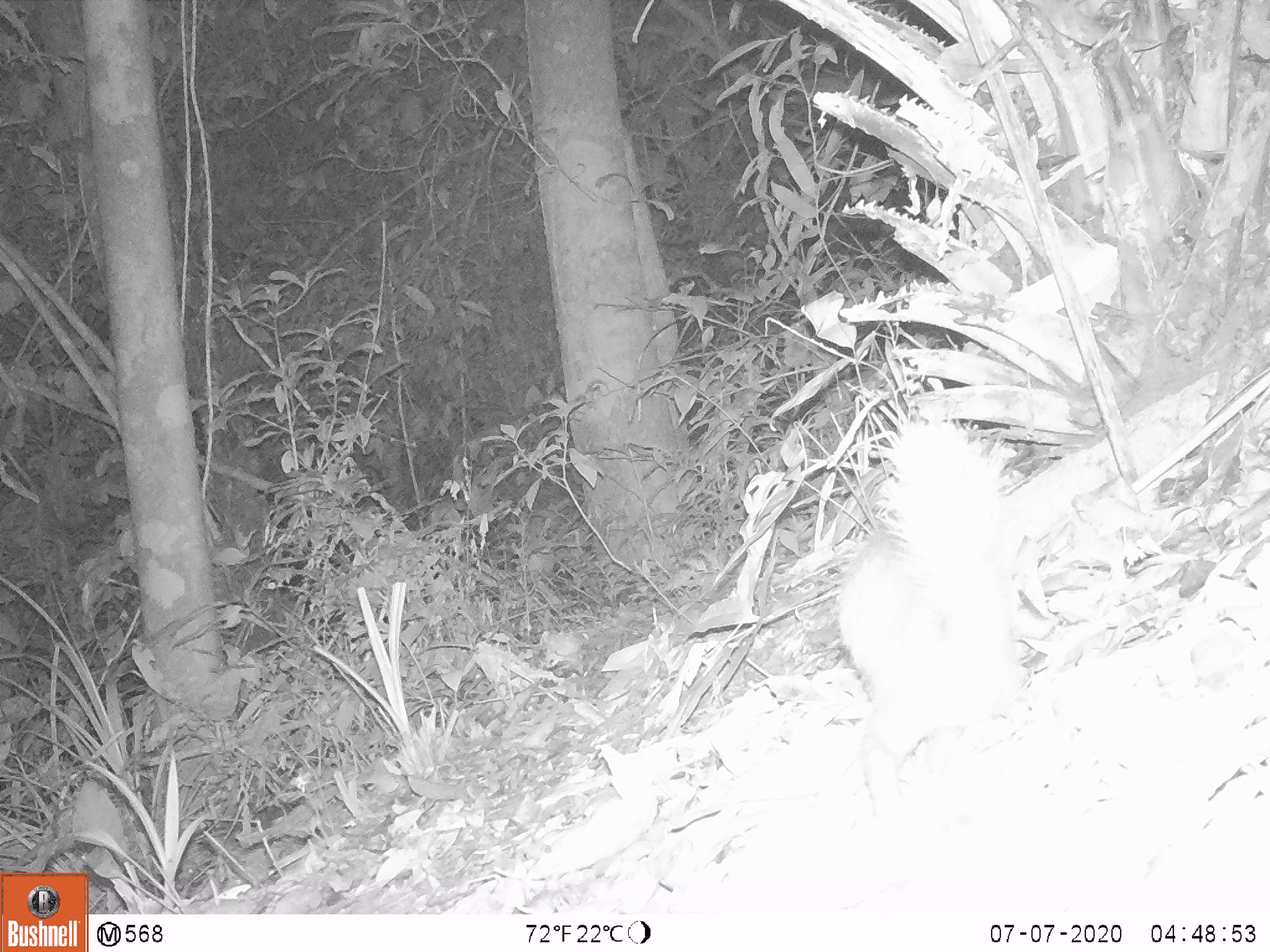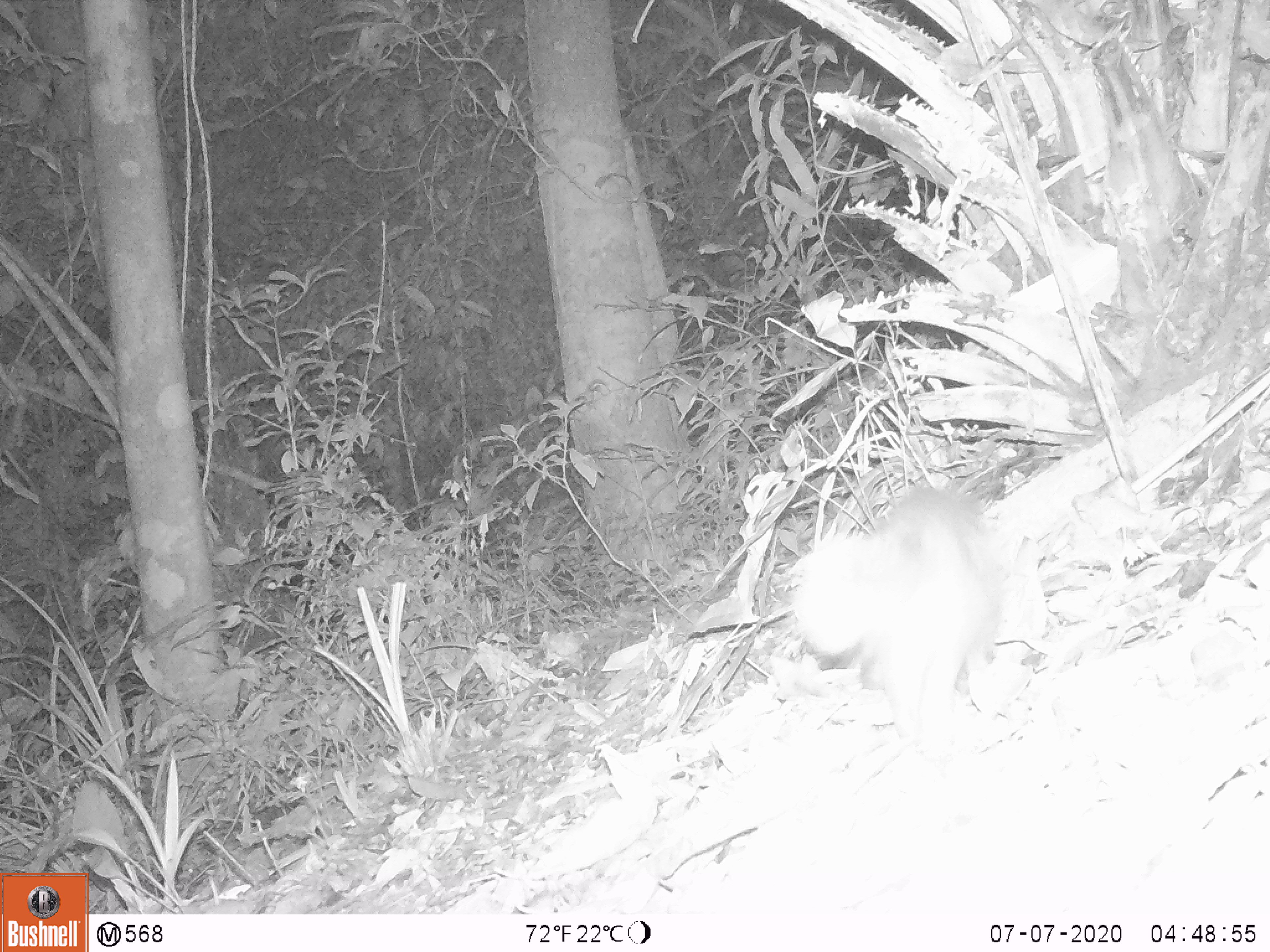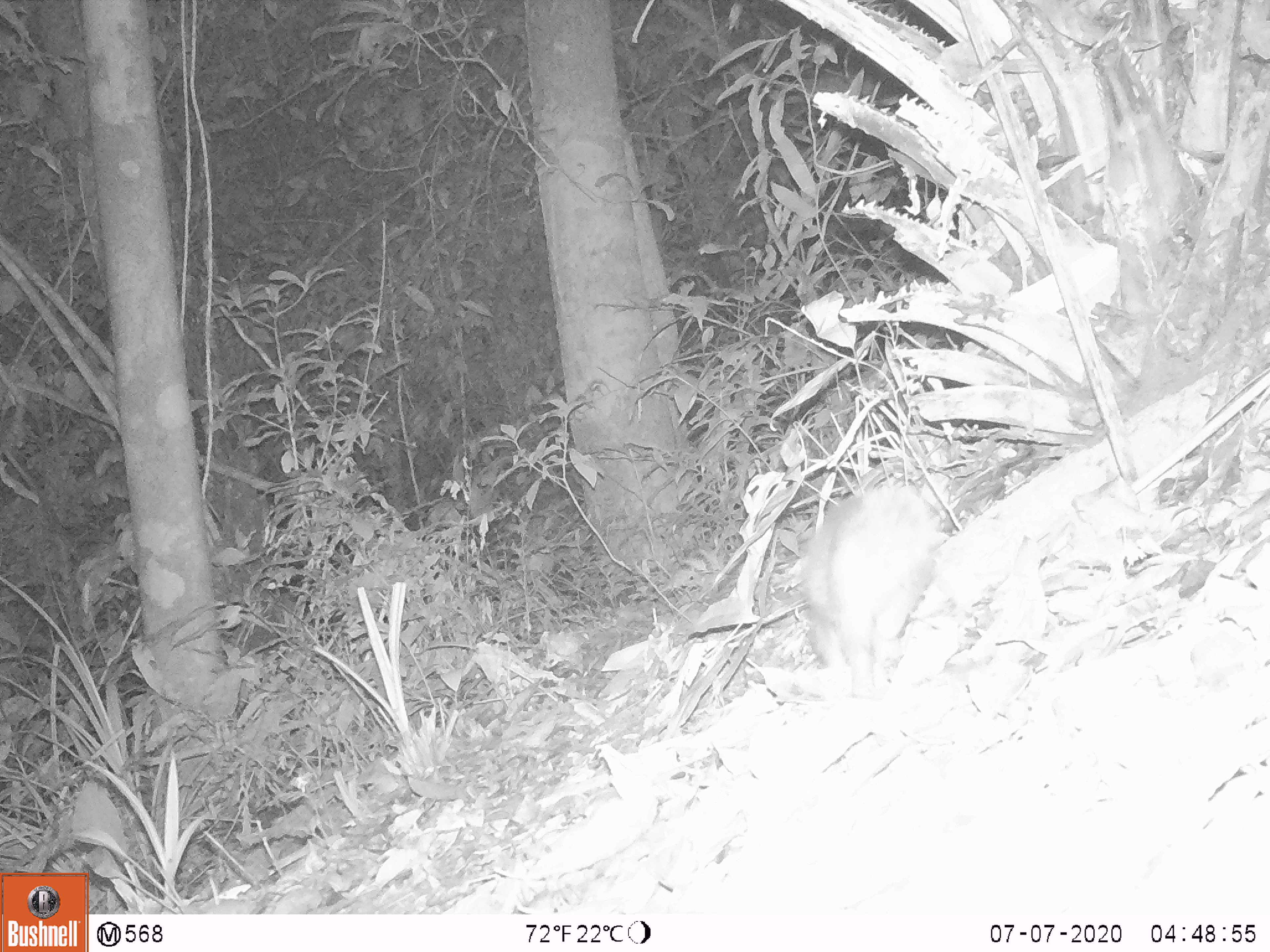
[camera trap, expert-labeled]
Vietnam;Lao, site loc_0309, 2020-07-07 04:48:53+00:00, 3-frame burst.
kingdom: Animalia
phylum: Chordata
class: Mammalia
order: Carnivora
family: Mustelidae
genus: Melogale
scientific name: Melogale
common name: ferret badger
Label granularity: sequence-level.